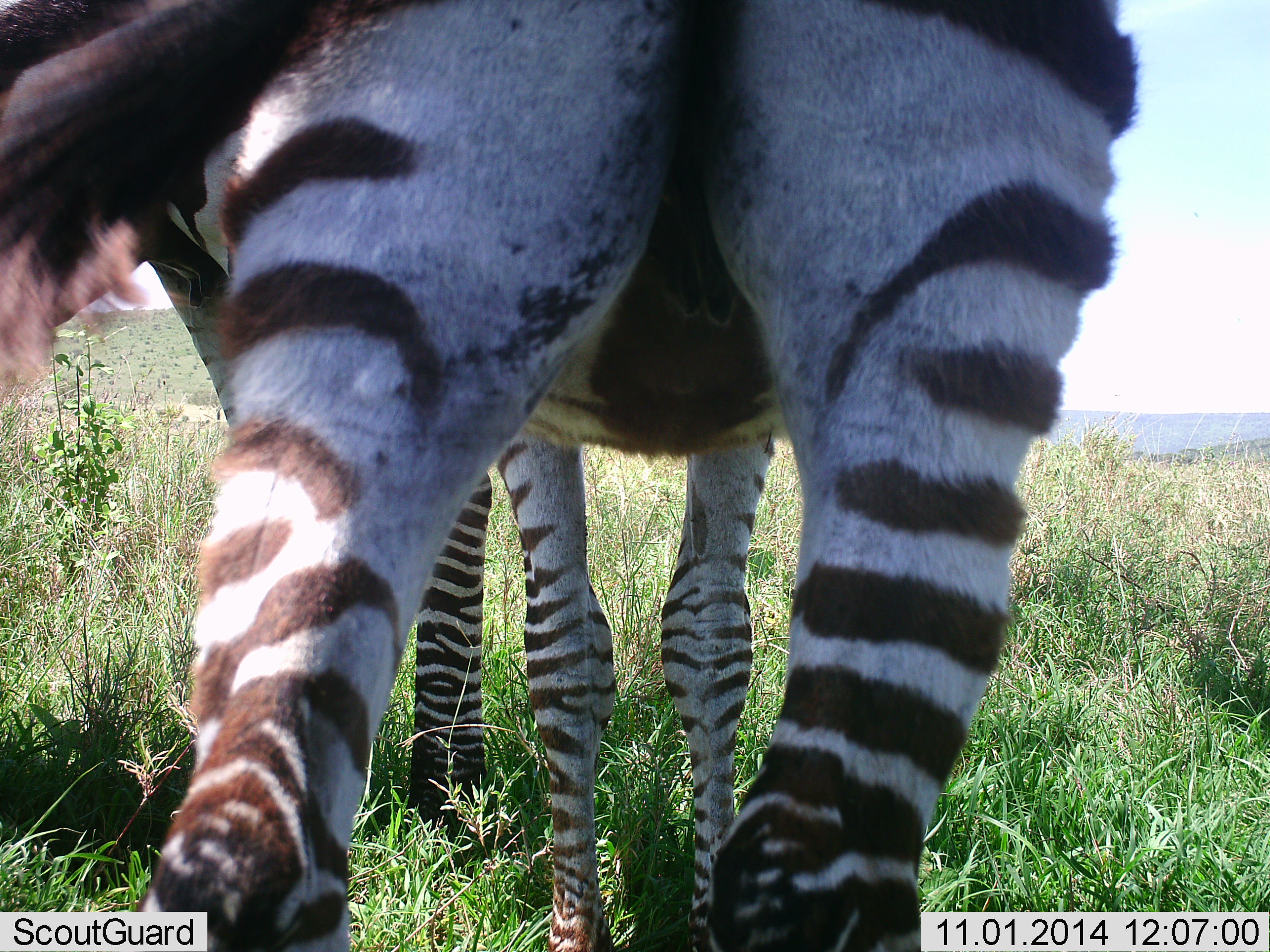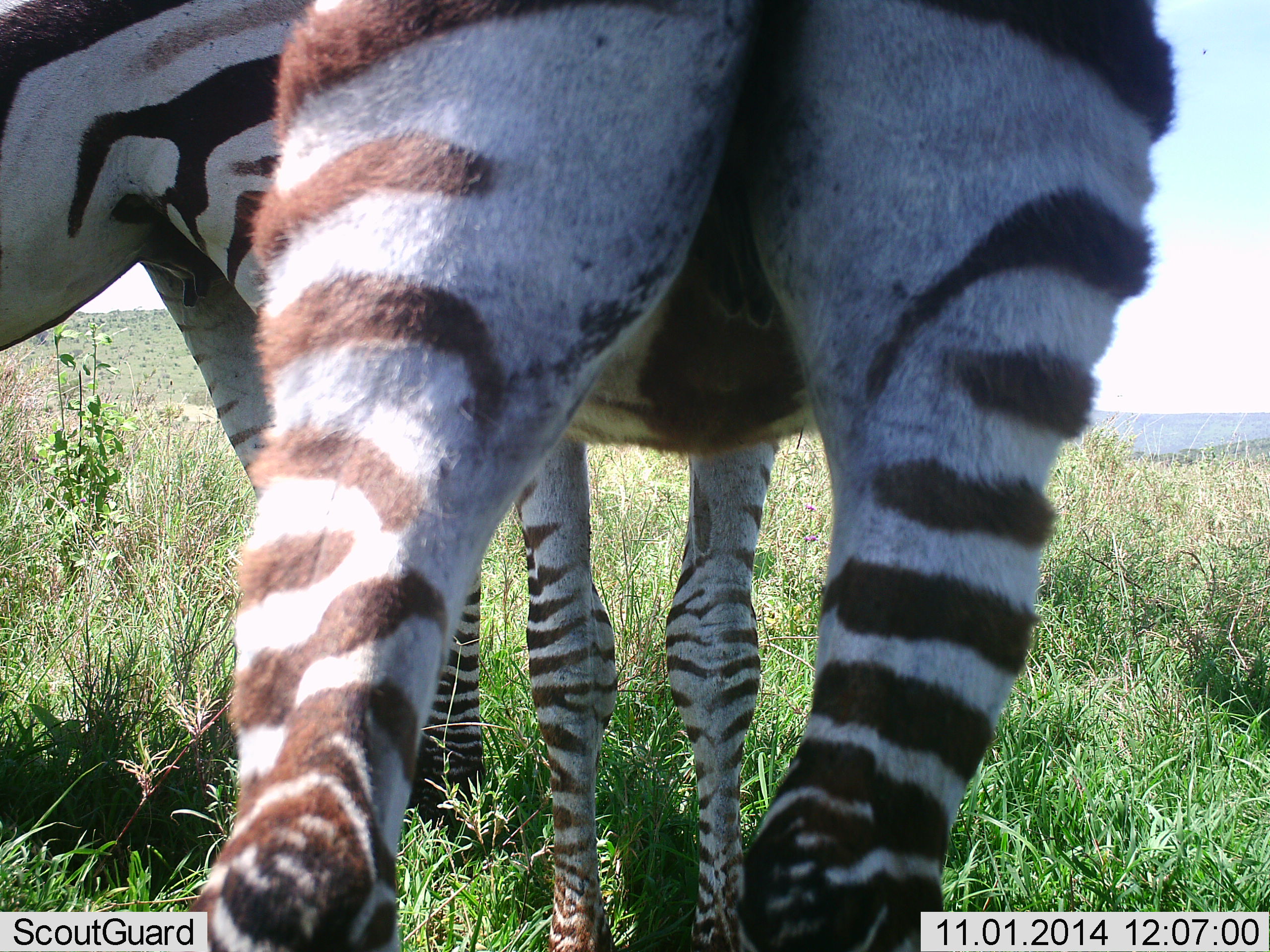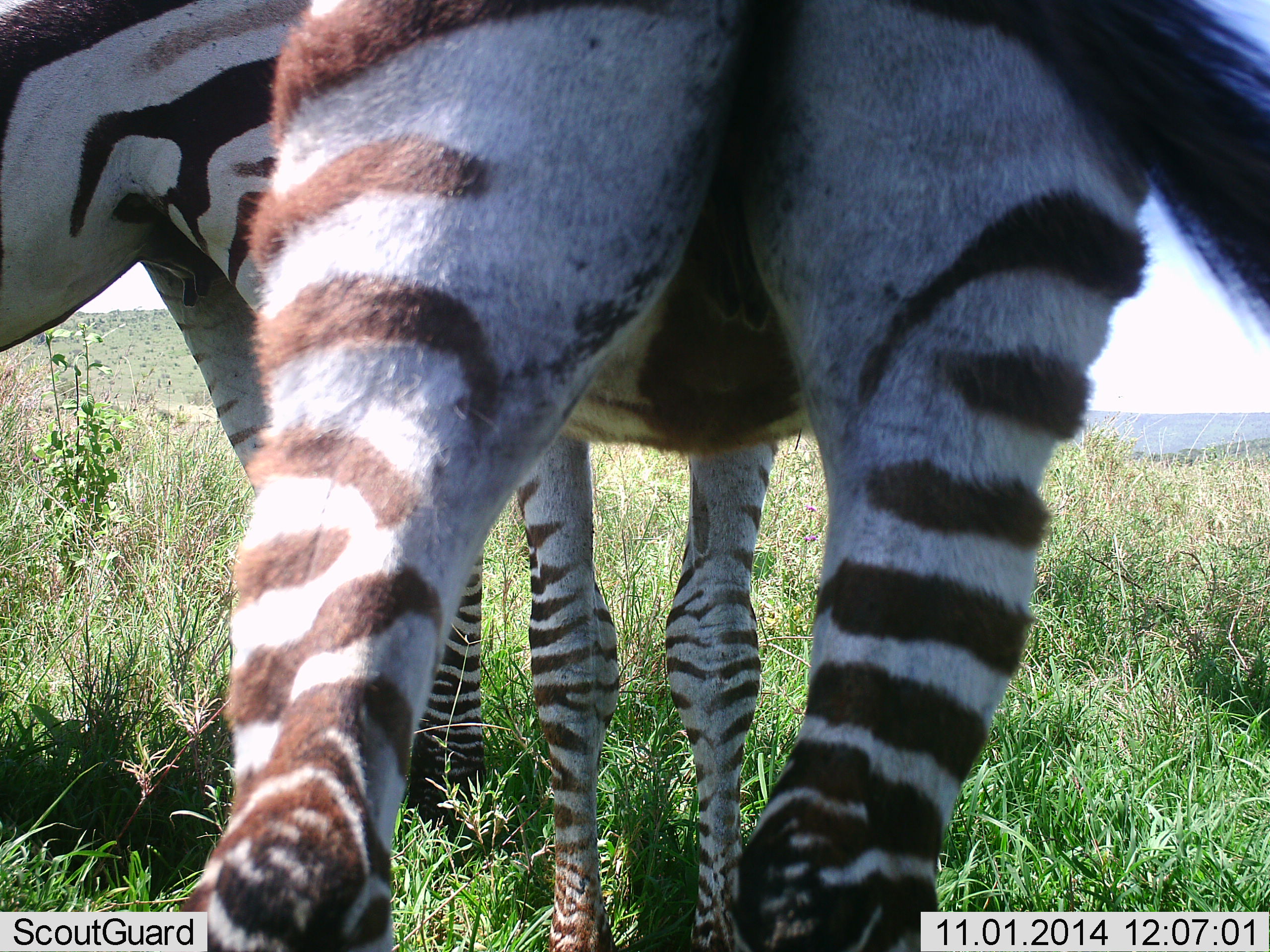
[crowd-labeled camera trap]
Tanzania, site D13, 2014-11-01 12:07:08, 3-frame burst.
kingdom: Animalia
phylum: Chordata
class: Mammalia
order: Perissodactyla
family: Equidae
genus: Equus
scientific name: Equus quagga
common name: plains zebra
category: zebra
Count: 2.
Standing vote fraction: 90%.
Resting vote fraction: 0%.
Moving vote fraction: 0%.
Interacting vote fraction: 0%.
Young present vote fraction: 10%.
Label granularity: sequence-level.